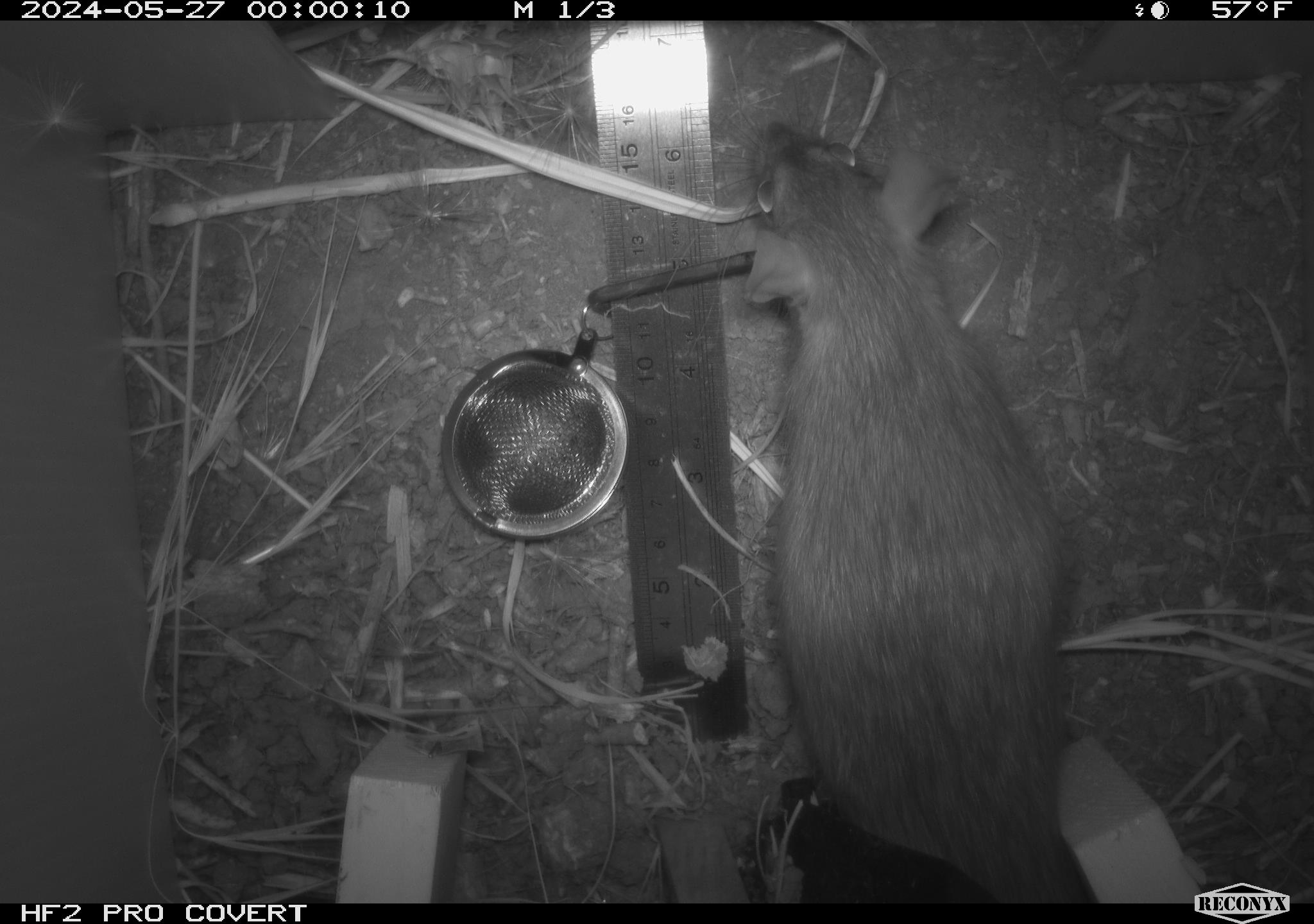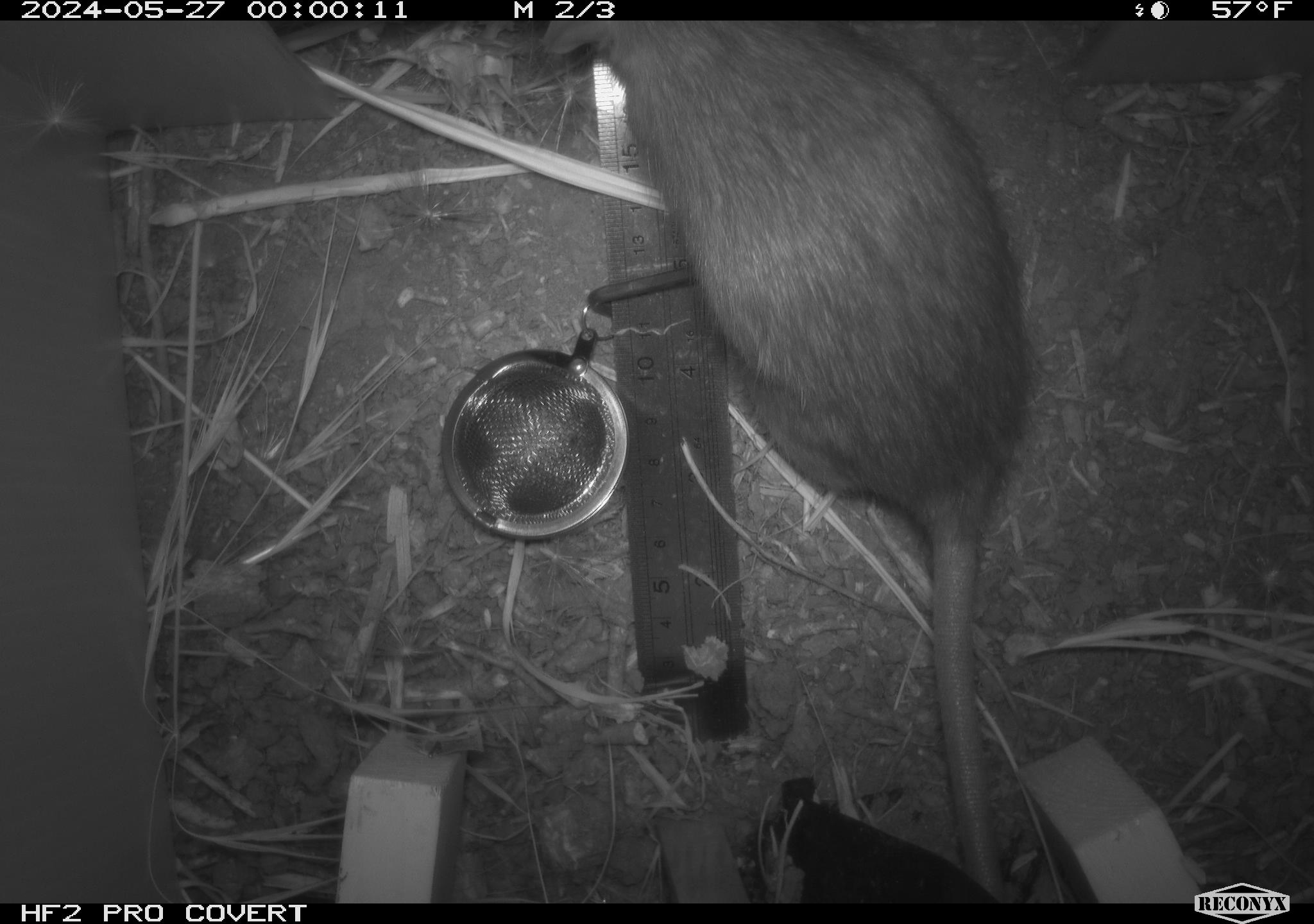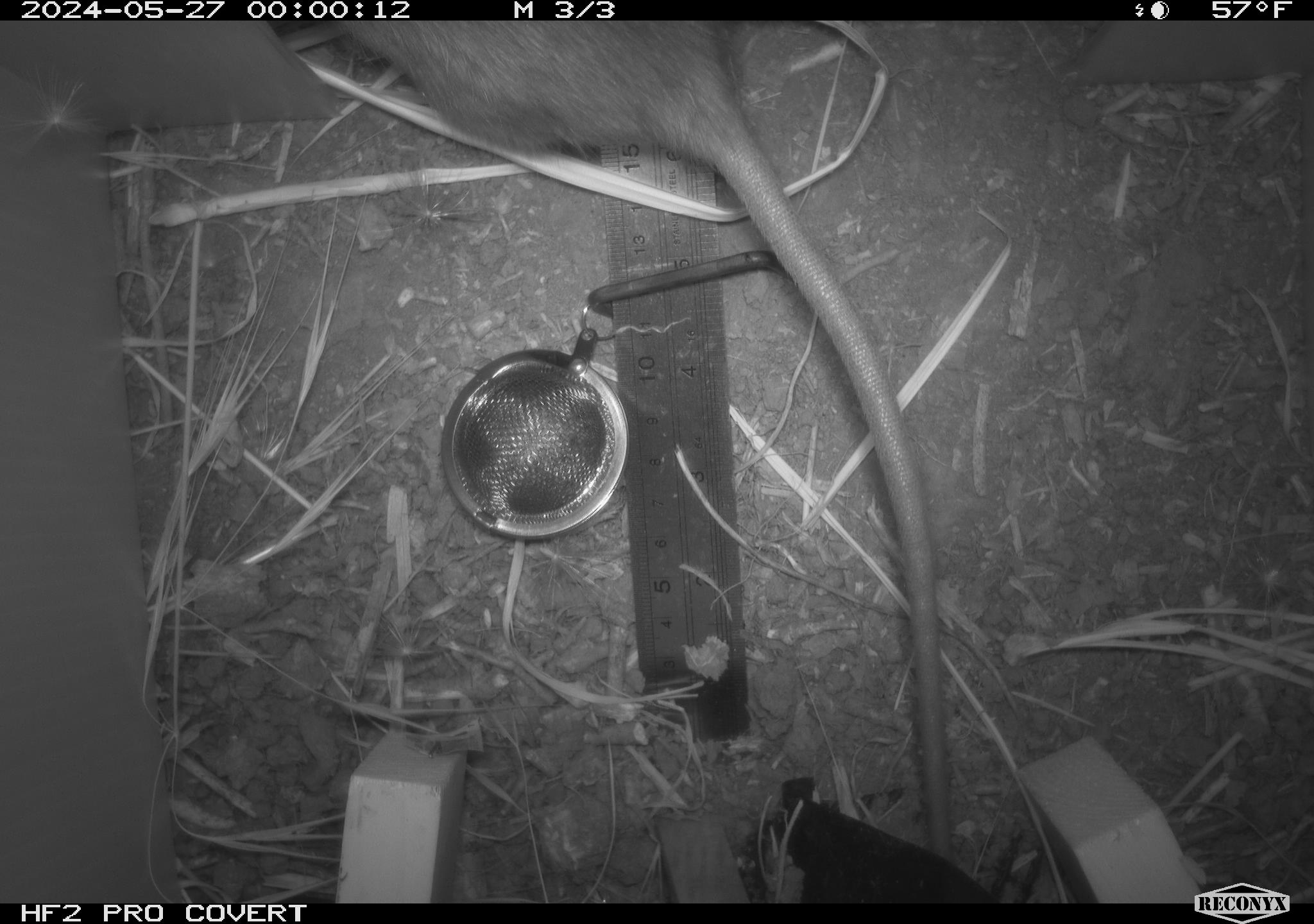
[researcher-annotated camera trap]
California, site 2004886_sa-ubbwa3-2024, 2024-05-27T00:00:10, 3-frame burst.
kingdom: Animalia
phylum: Chordata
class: Mammalia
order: Rodentia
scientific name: Rodentia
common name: woodrat or rat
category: woodrat or rat species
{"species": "woodrat or rat species (woodrat or rat) (Rodentia)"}